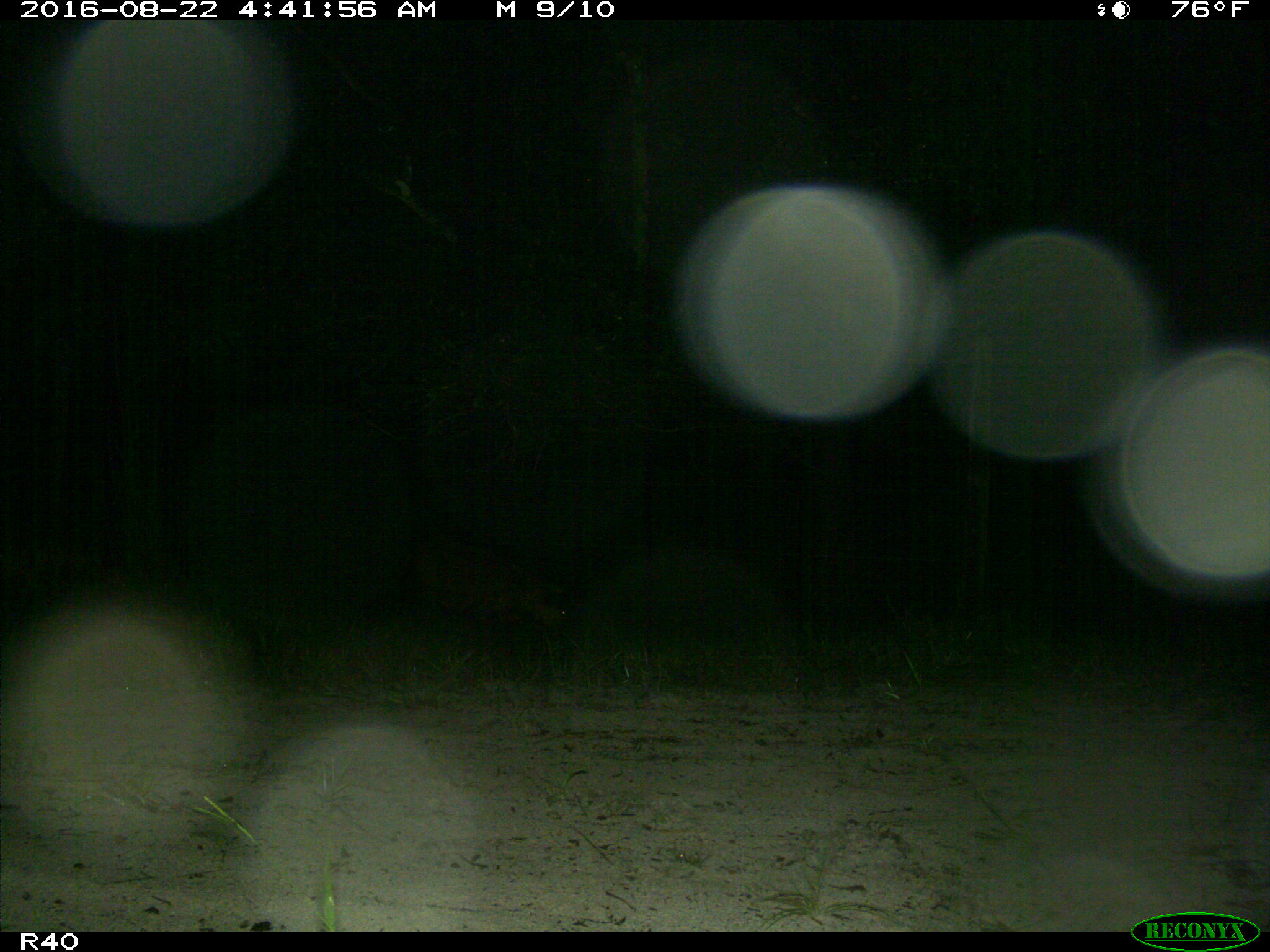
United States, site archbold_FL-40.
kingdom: Animalia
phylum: Chordata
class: Mammalia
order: Artiodactyla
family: Suidae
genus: Sus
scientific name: Sus scrofa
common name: wild boar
Sus scrofa (wild boar).